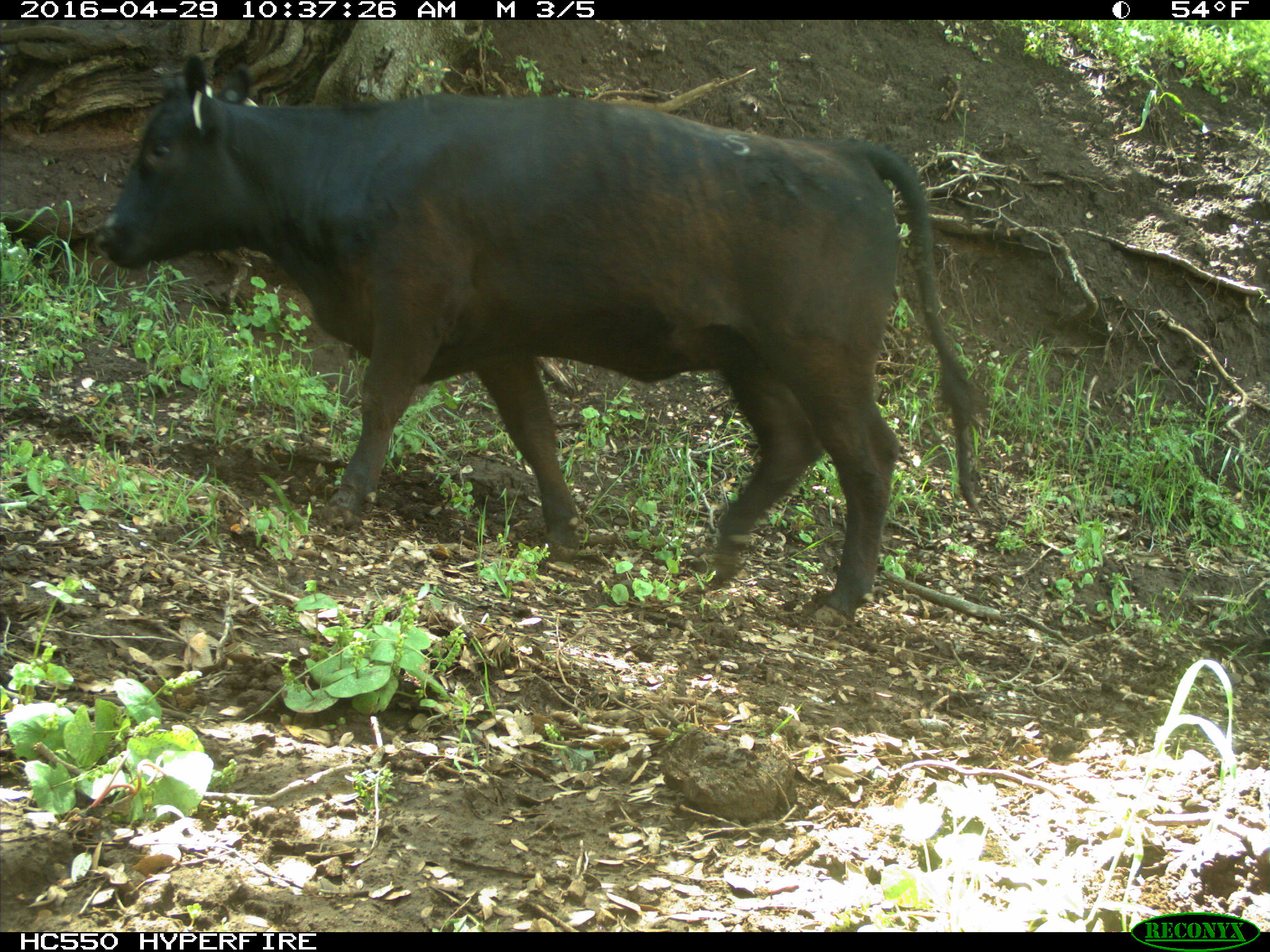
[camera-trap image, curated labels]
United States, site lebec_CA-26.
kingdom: Animalia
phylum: Chordata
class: Mammalia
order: Artiodactyla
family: Bovidae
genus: Bos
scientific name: Bos taurus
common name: domestic cow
Bos taurus (domestic cow).